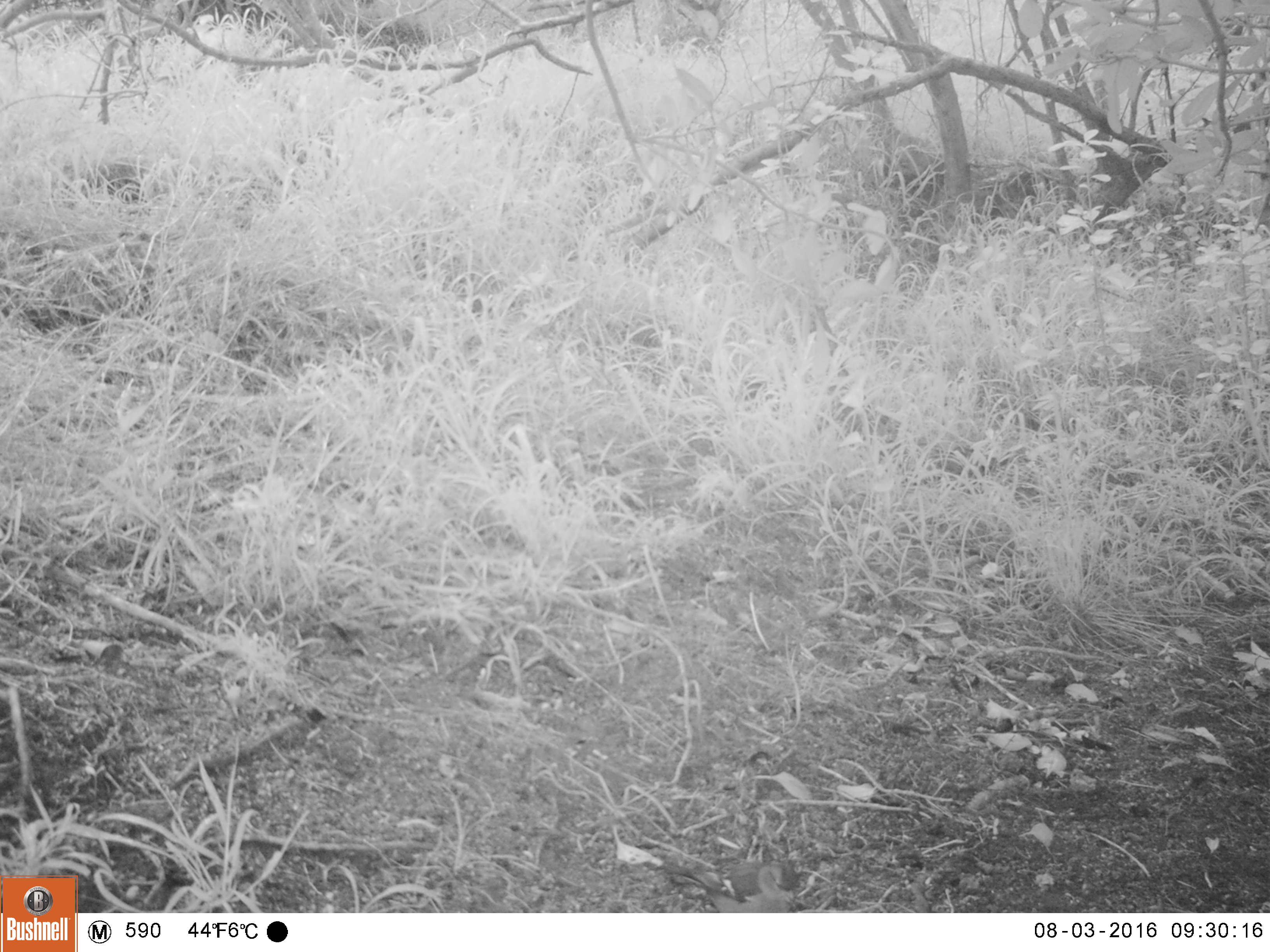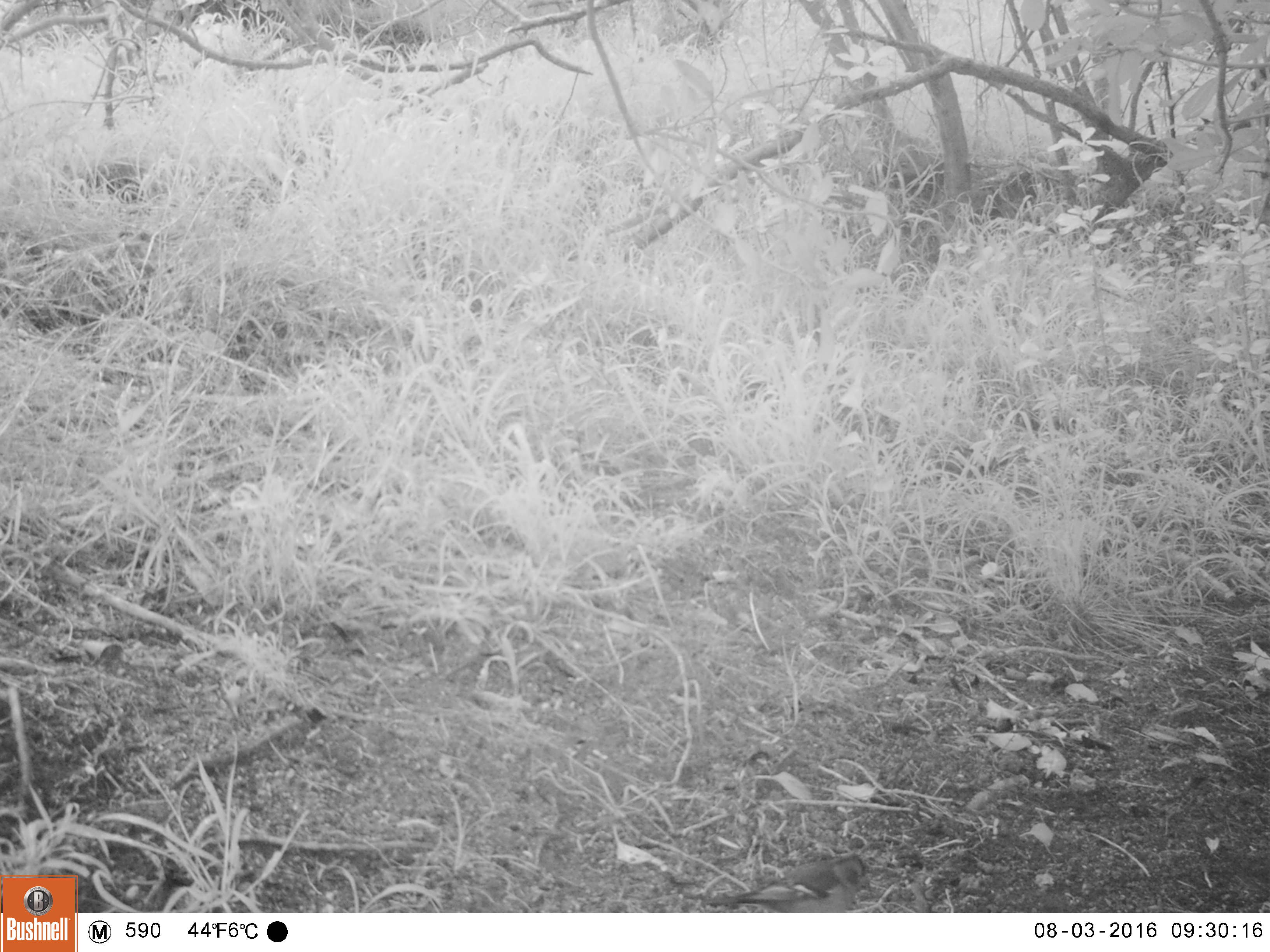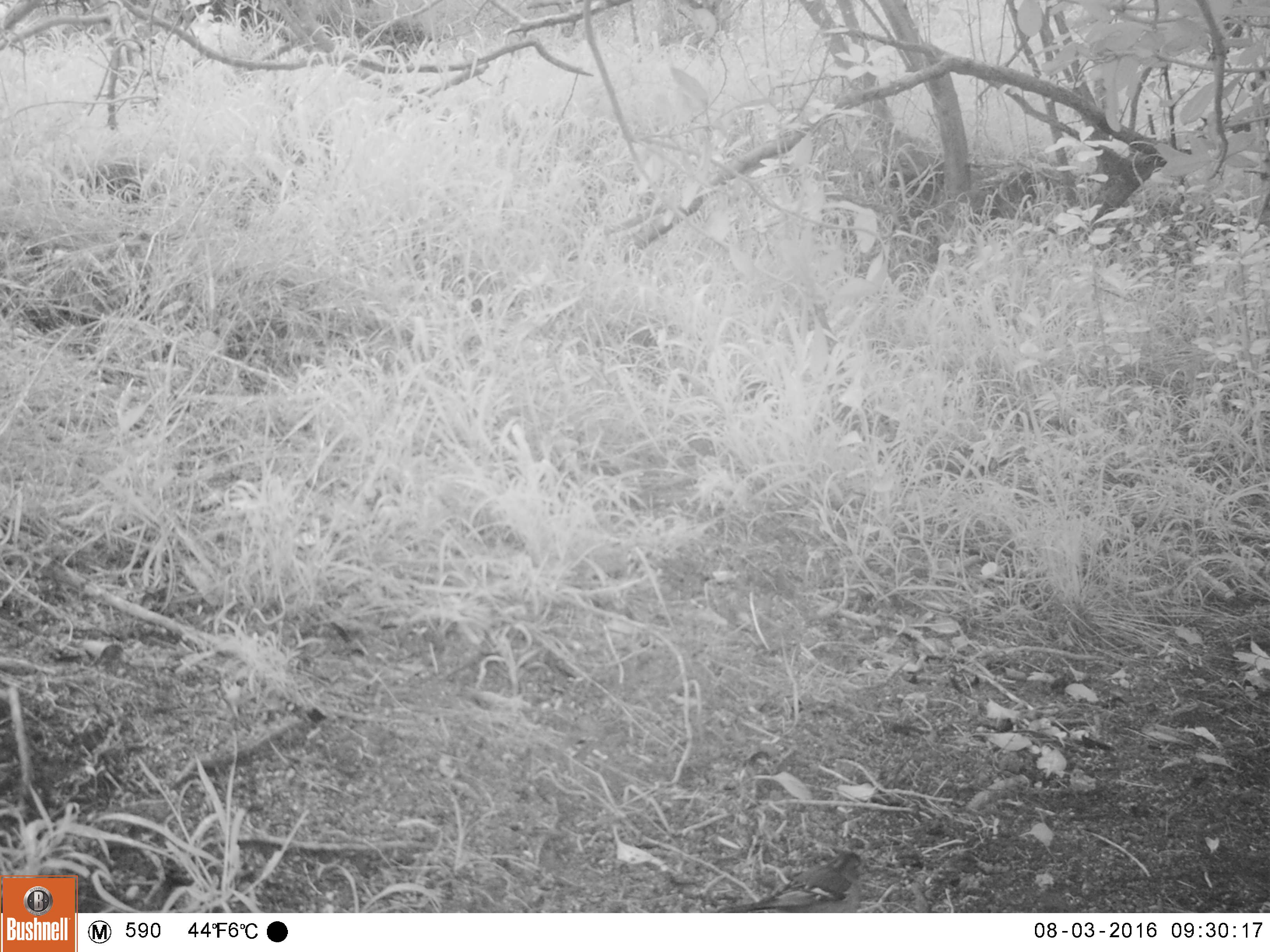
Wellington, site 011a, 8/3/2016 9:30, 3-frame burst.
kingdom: Animalia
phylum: Chordata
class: Aves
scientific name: Aves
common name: bird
Bird (Aves).